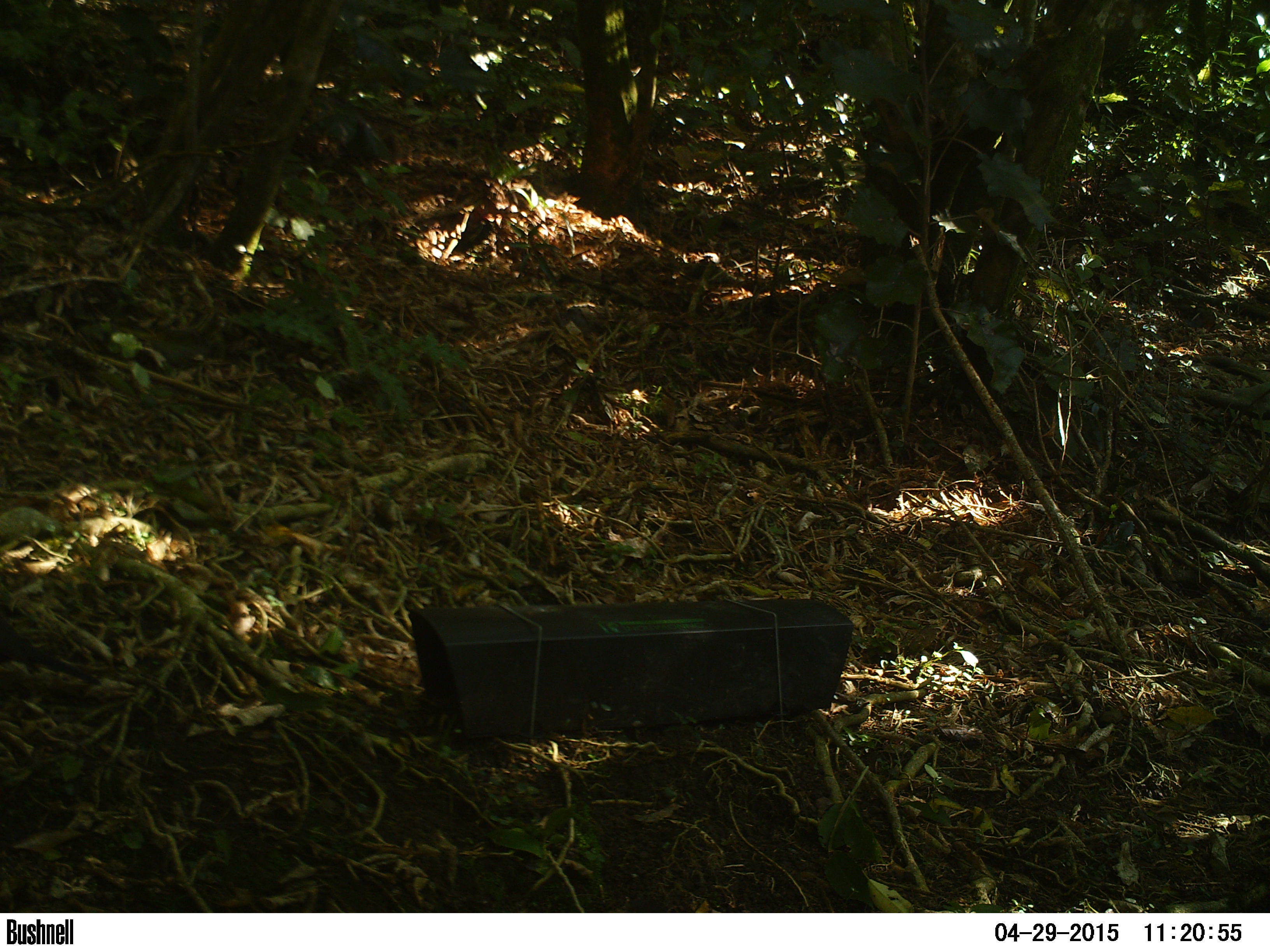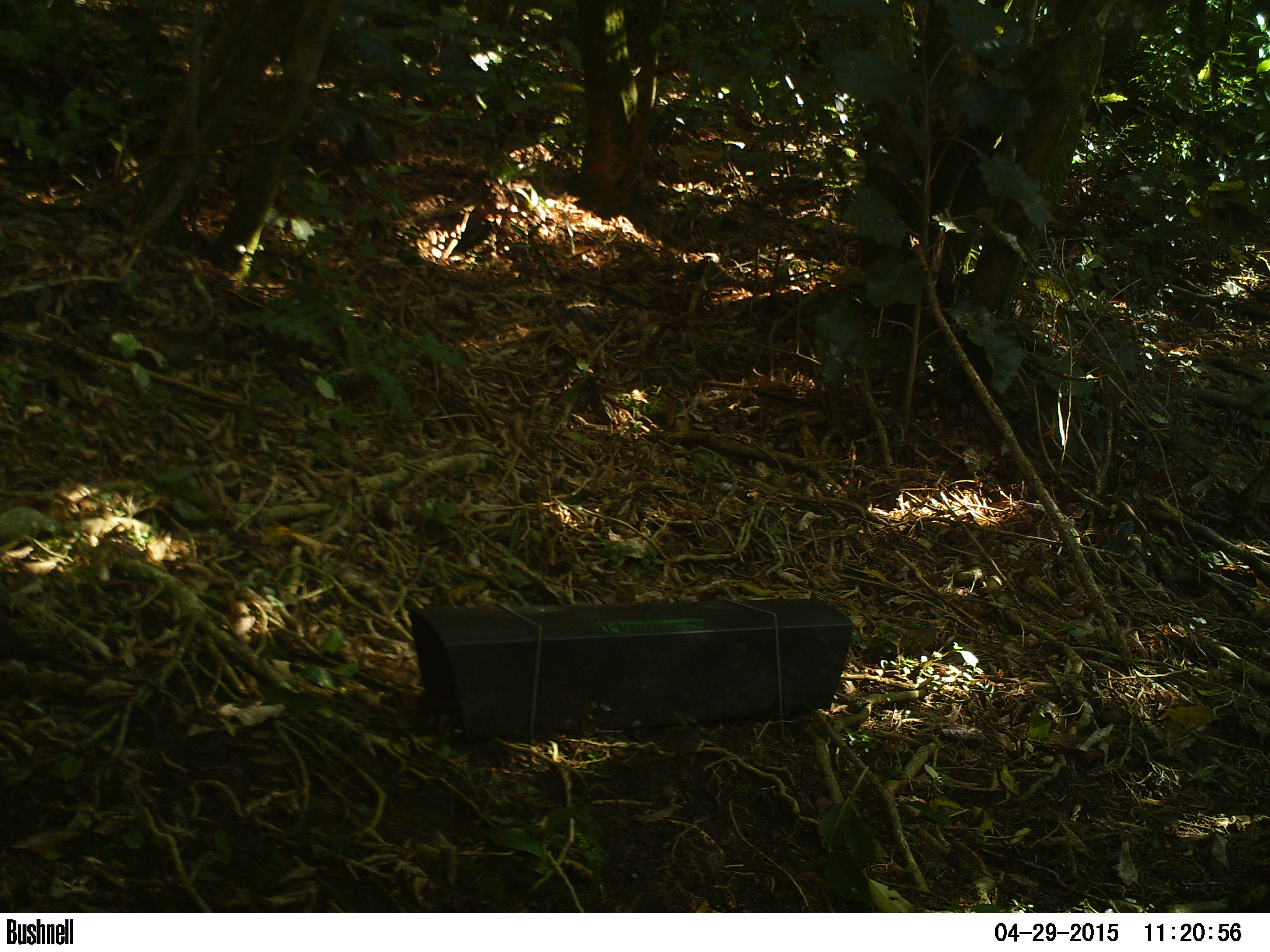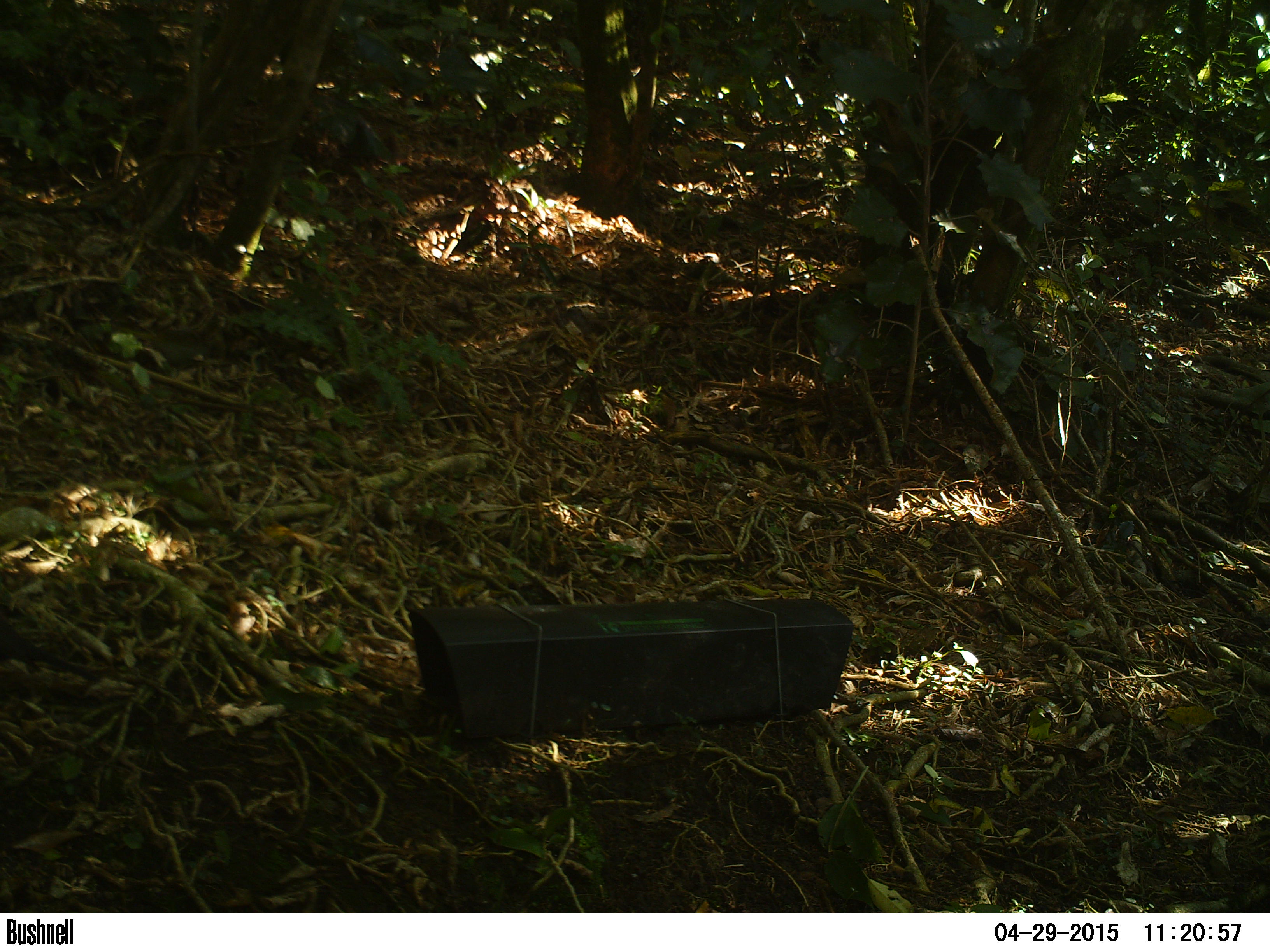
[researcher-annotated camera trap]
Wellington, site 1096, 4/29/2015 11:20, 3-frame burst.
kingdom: Animalia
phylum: Chordata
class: Aves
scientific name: Aves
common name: bird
Bird (Aves).